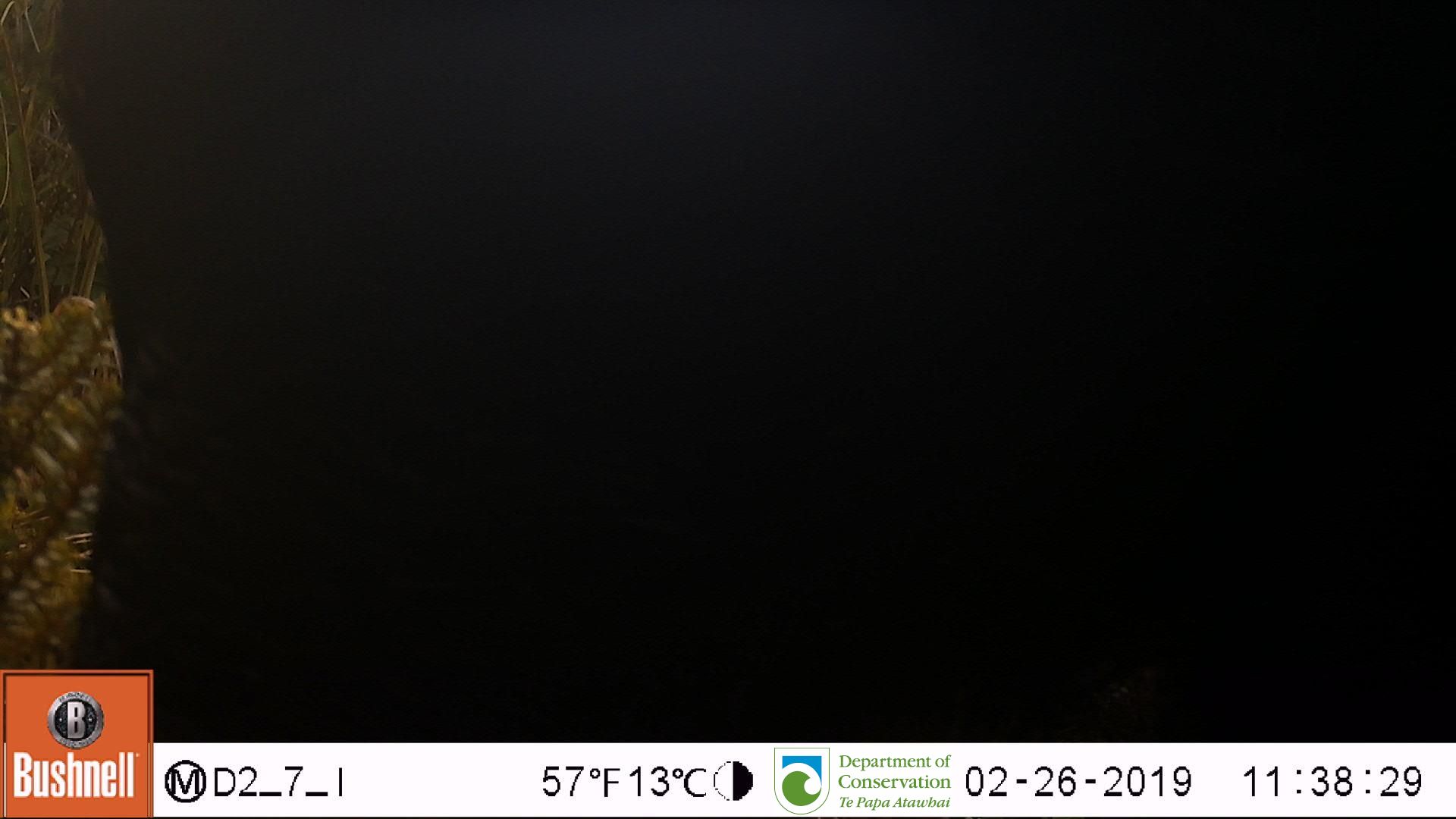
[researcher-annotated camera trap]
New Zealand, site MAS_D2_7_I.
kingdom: Animalia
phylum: Chordata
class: Mammalia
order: Artiodactyla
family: Suidae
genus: Sus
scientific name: Sus scrofa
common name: pig